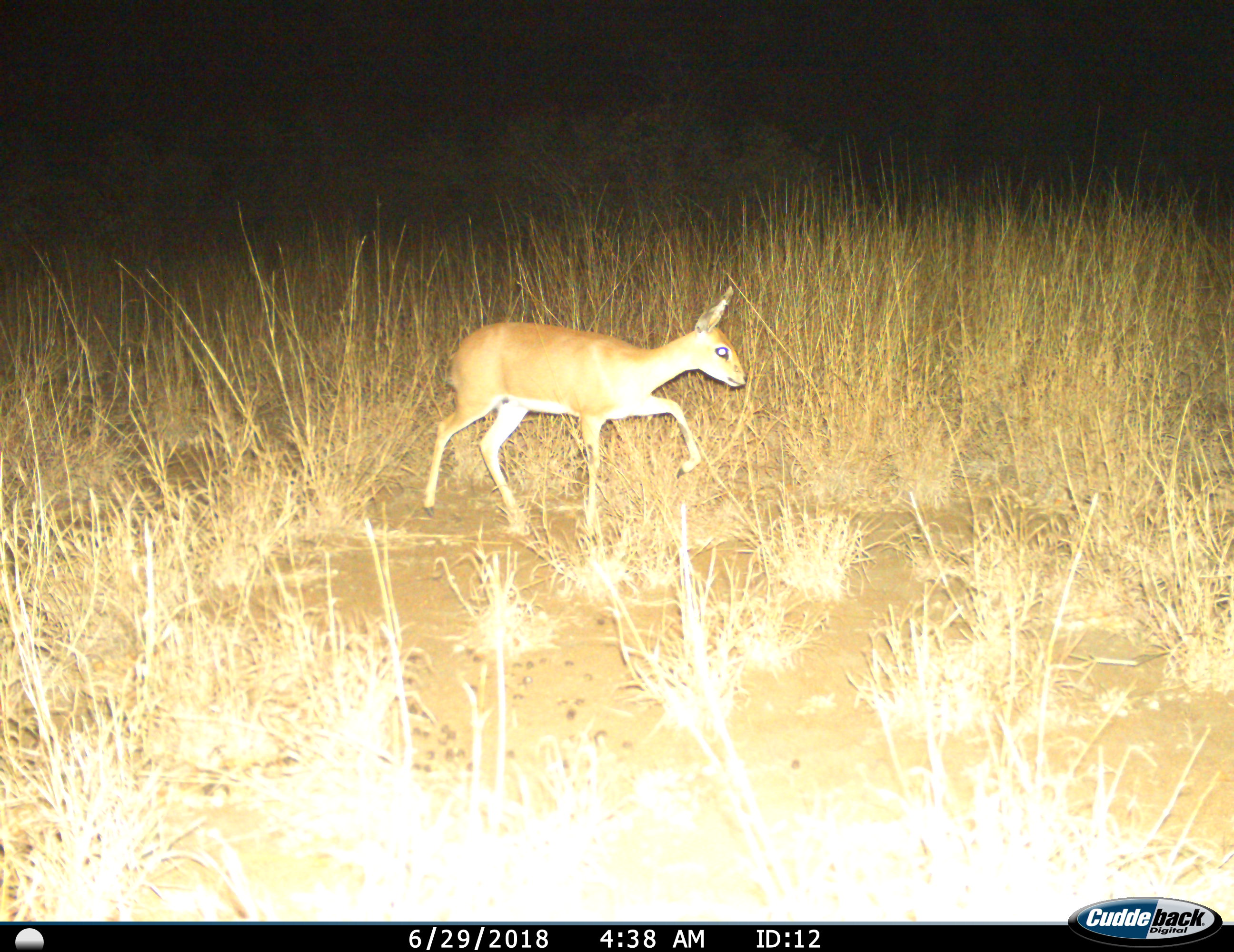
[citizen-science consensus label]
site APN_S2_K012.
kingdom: Animalia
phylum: Chordata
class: Mammalia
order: Artiodactyla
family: Bovidae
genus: Madoqua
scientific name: Madoqua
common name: dik-dik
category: dikdik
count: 1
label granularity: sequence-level